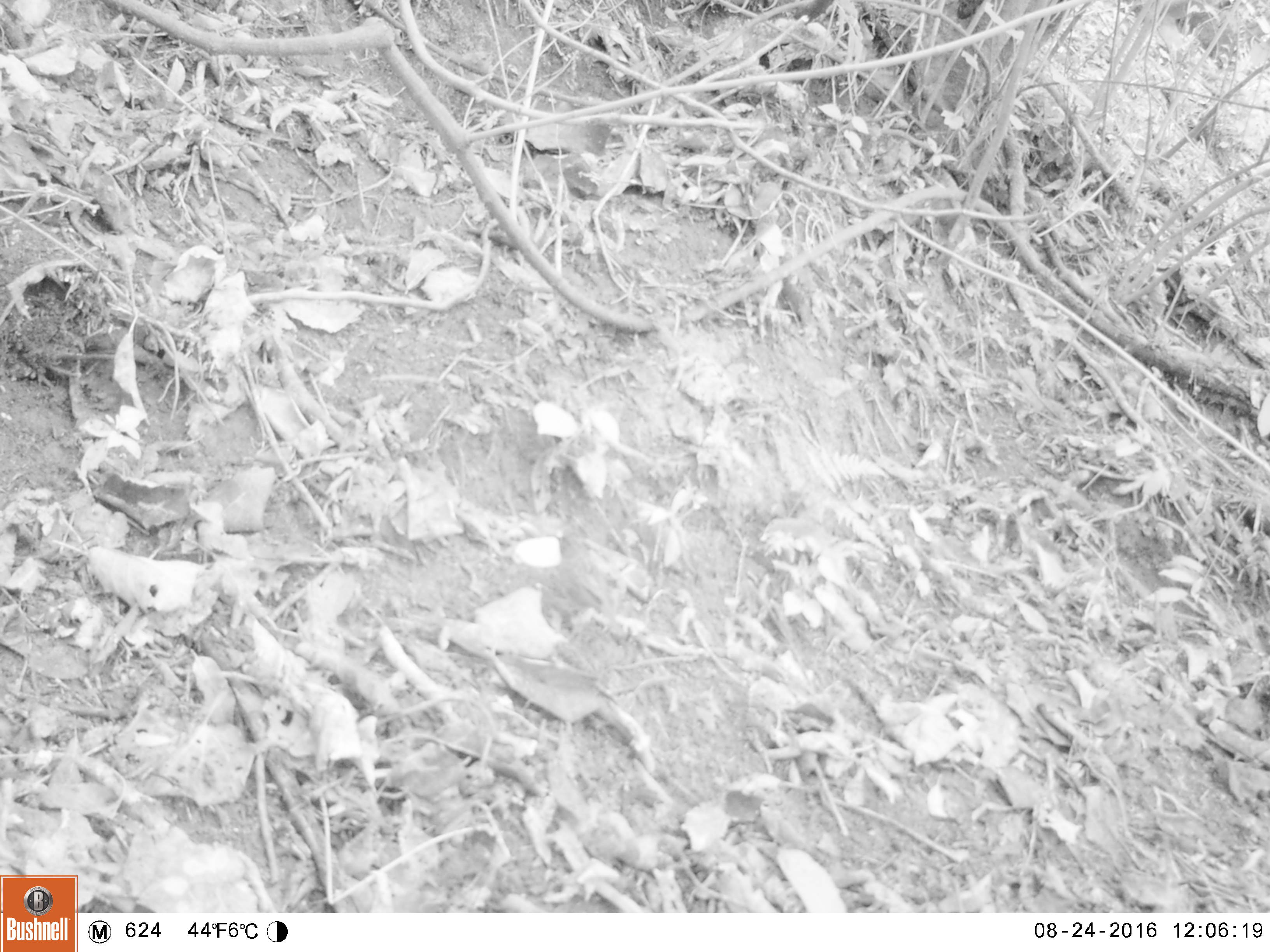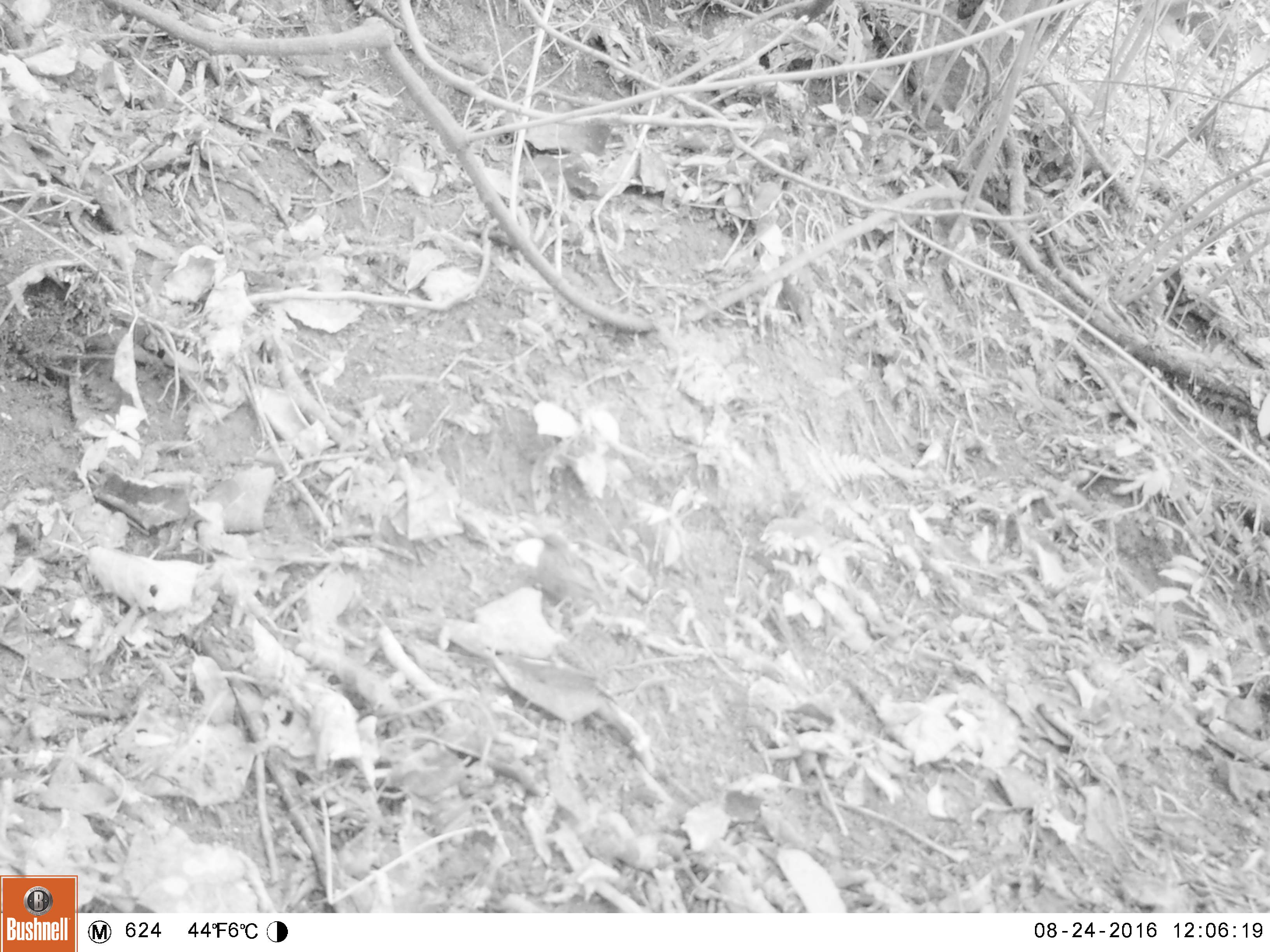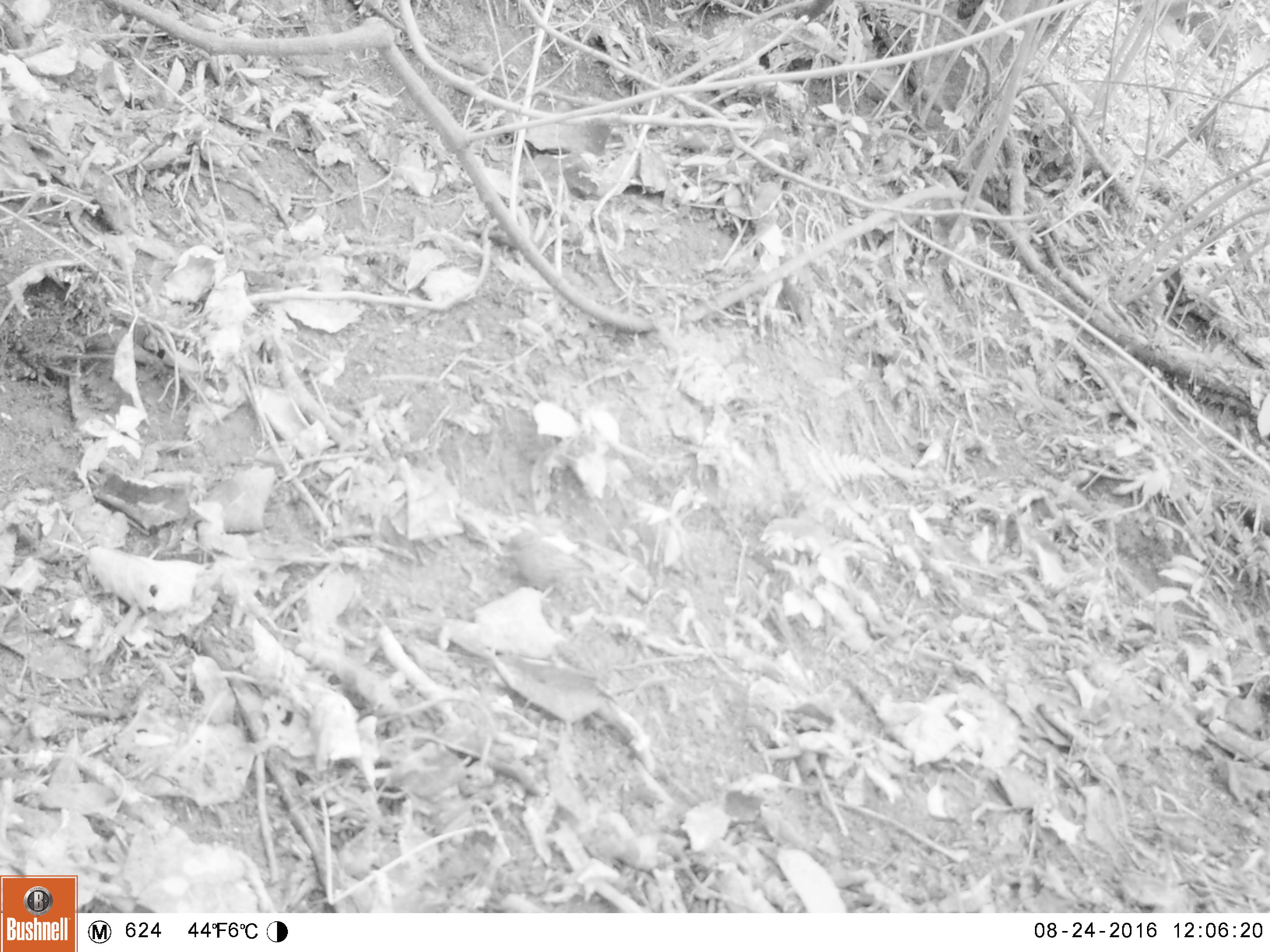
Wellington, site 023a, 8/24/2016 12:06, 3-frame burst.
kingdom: Animalia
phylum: Chordata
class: Aves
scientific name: Aves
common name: bird